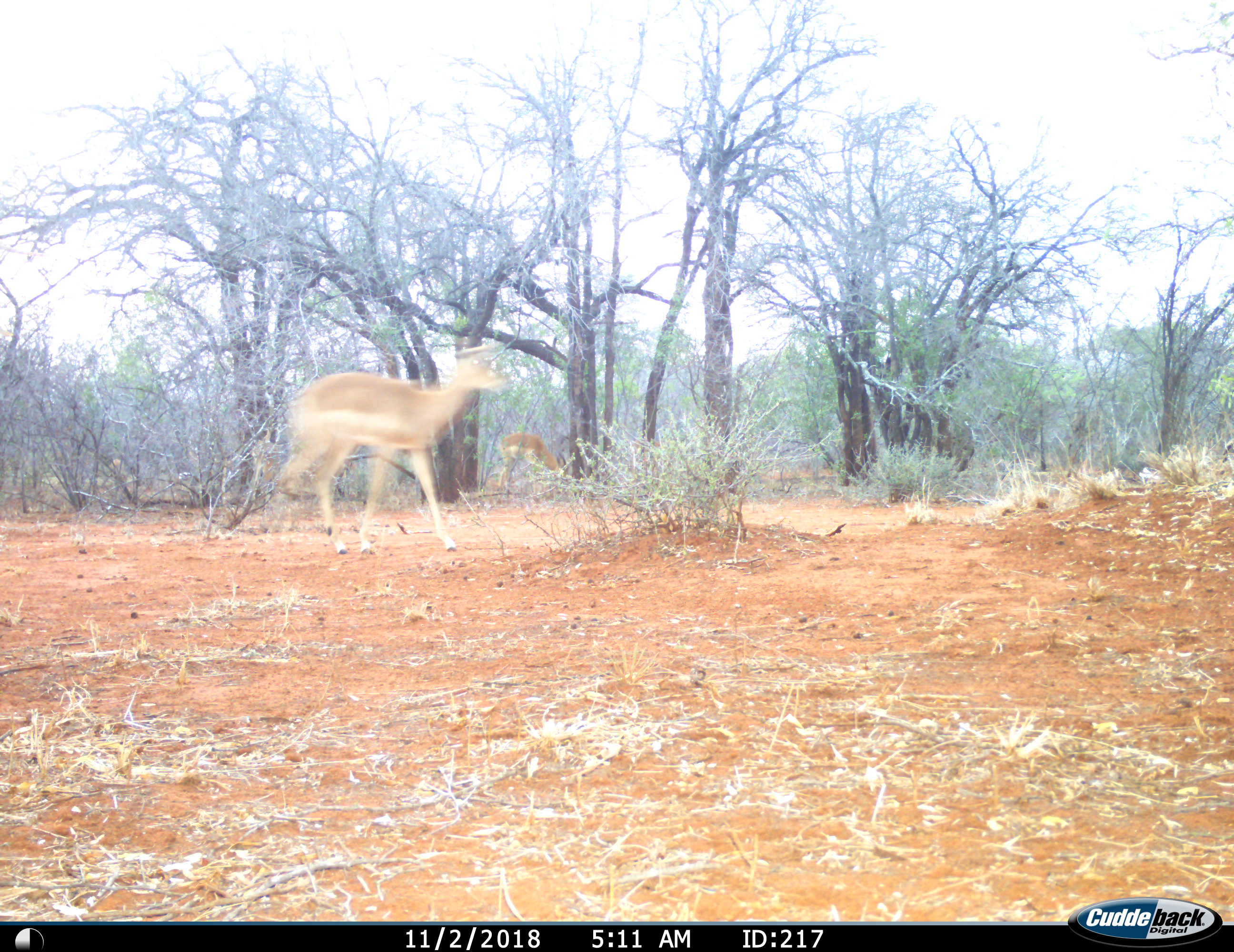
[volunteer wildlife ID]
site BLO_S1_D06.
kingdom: Animalia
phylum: Chordata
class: Mammalia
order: Artiodactyla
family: Bovidae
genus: Aepyceros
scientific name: Aepyceros melampus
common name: impala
Impala (Aepyceros melampus), count 2. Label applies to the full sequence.